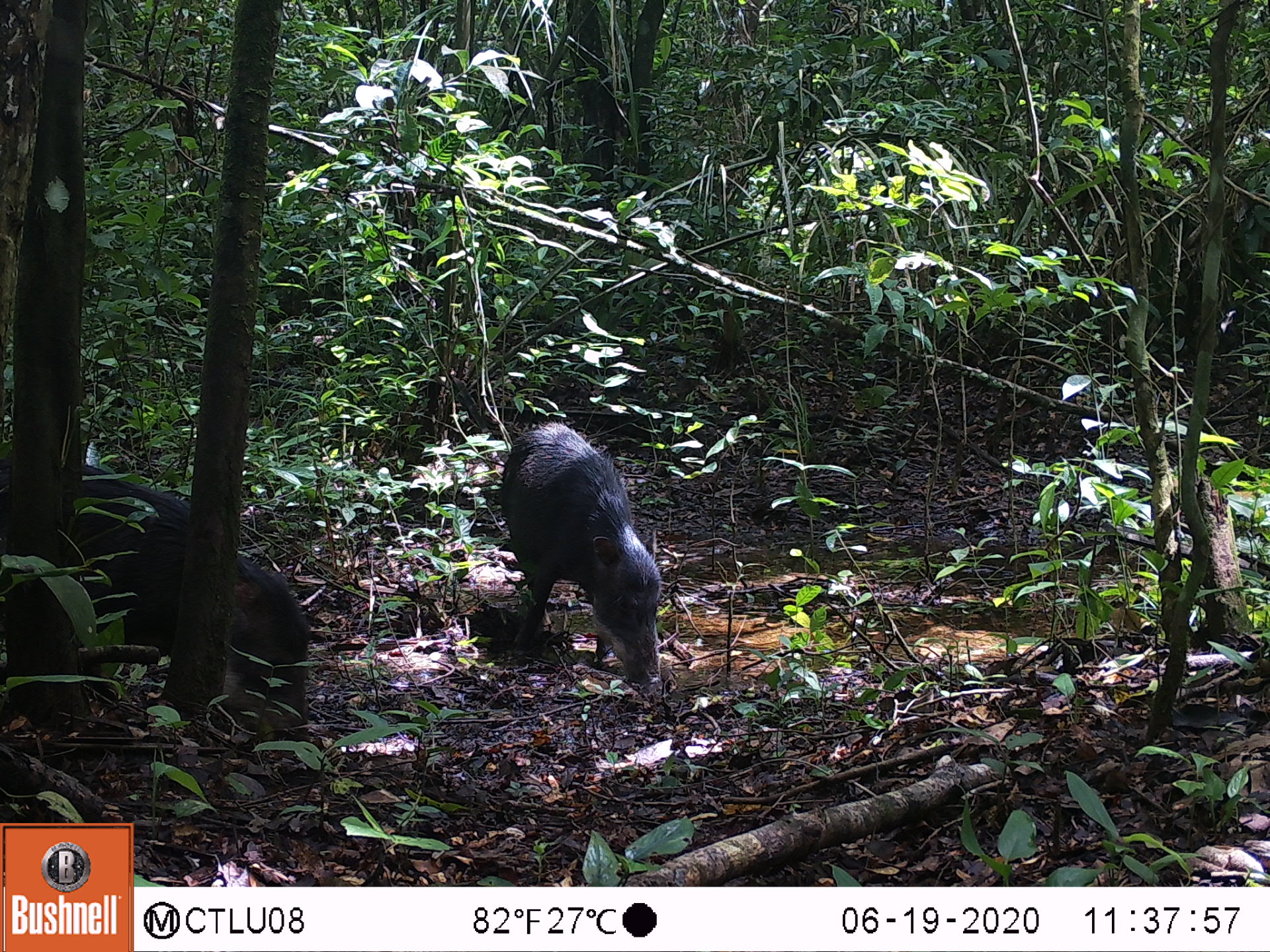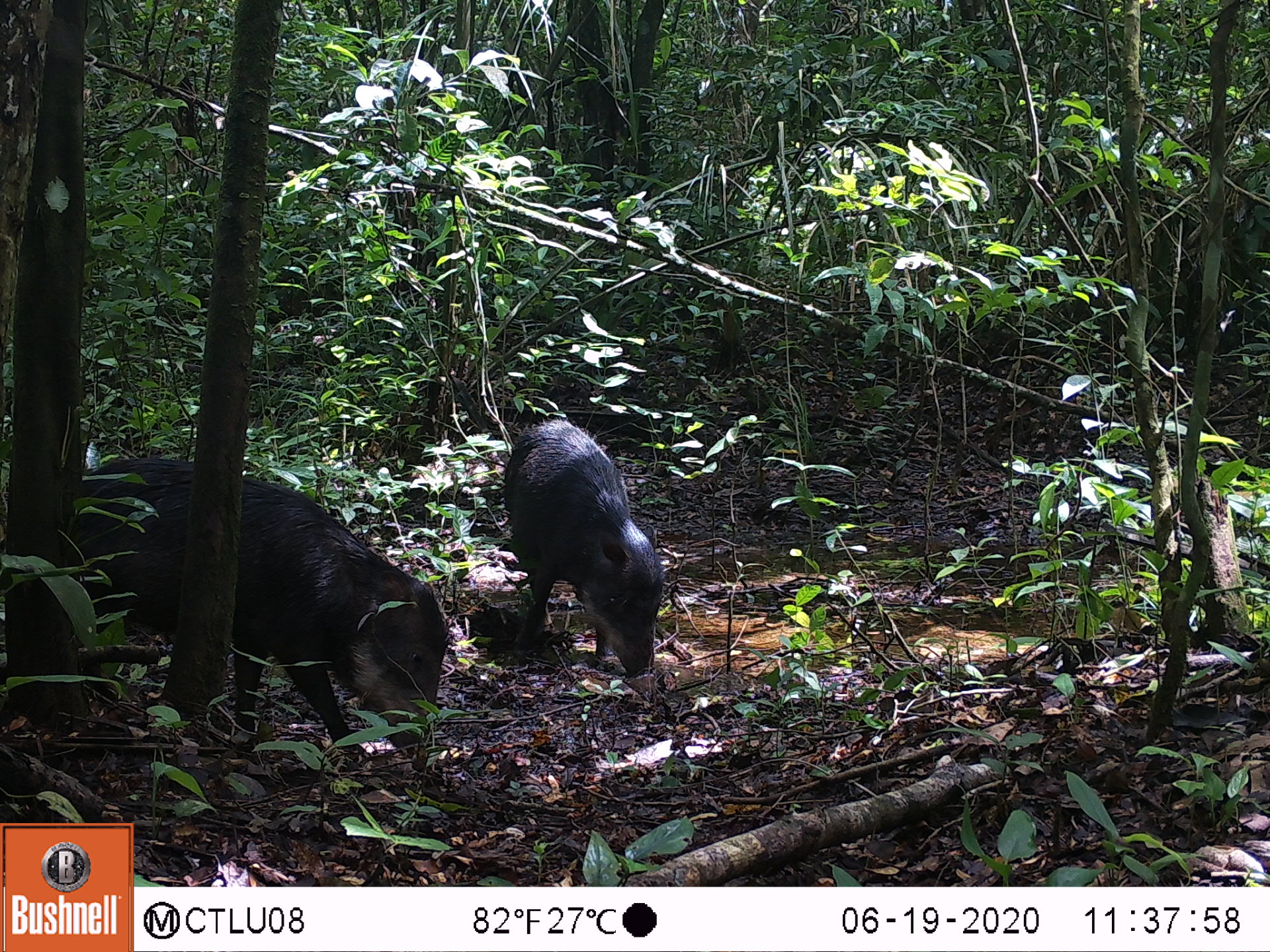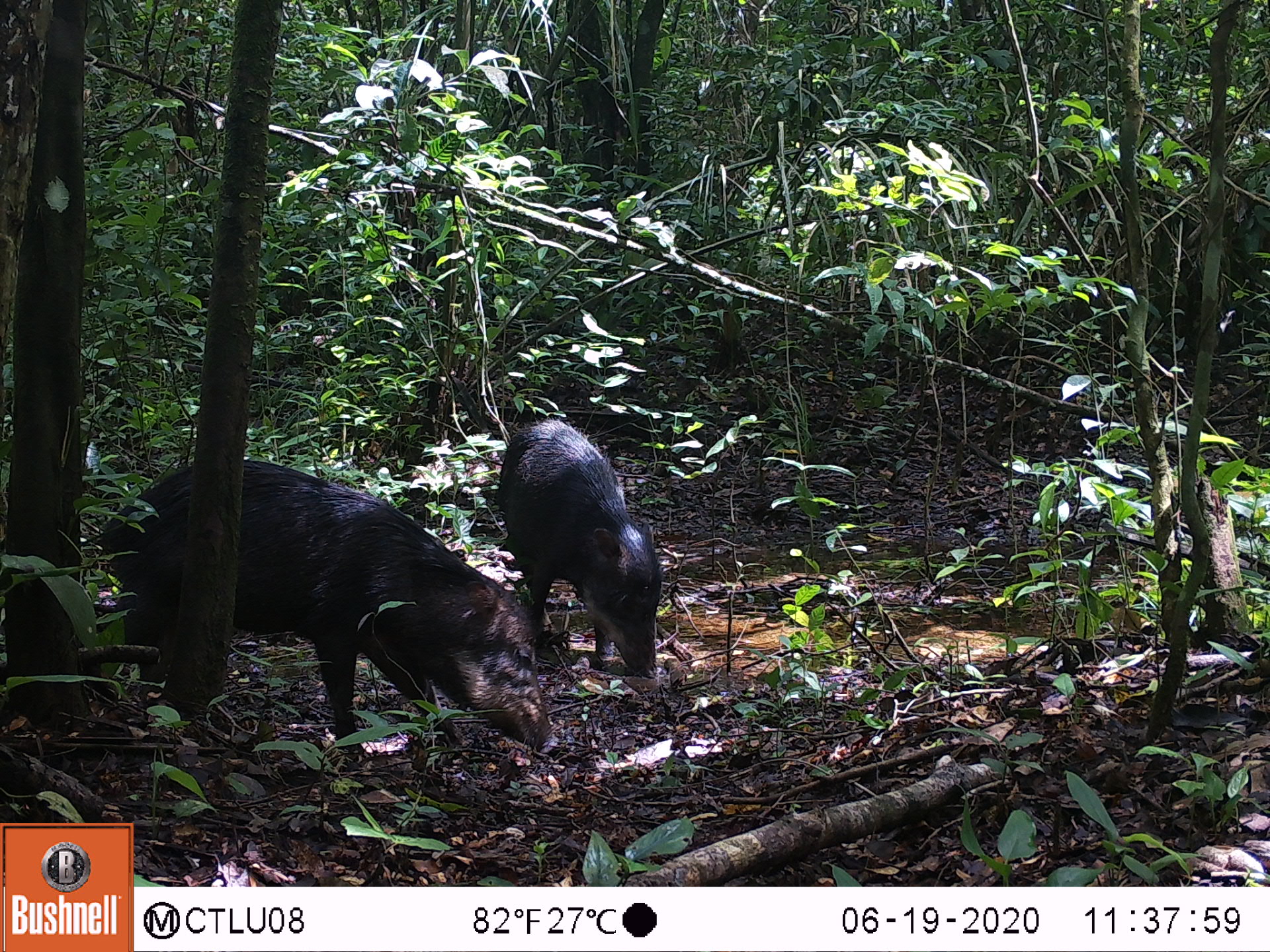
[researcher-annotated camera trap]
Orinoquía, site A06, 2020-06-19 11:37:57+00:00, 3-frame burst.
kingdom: Animalia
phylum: Chordata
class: Mammalia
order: Artiodactyla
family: Tayassuidae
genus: Tayassu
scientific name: Tayassu pecari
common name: white-lipped peccary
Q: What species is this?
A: White-lipped peccary (Tayassu pecari).